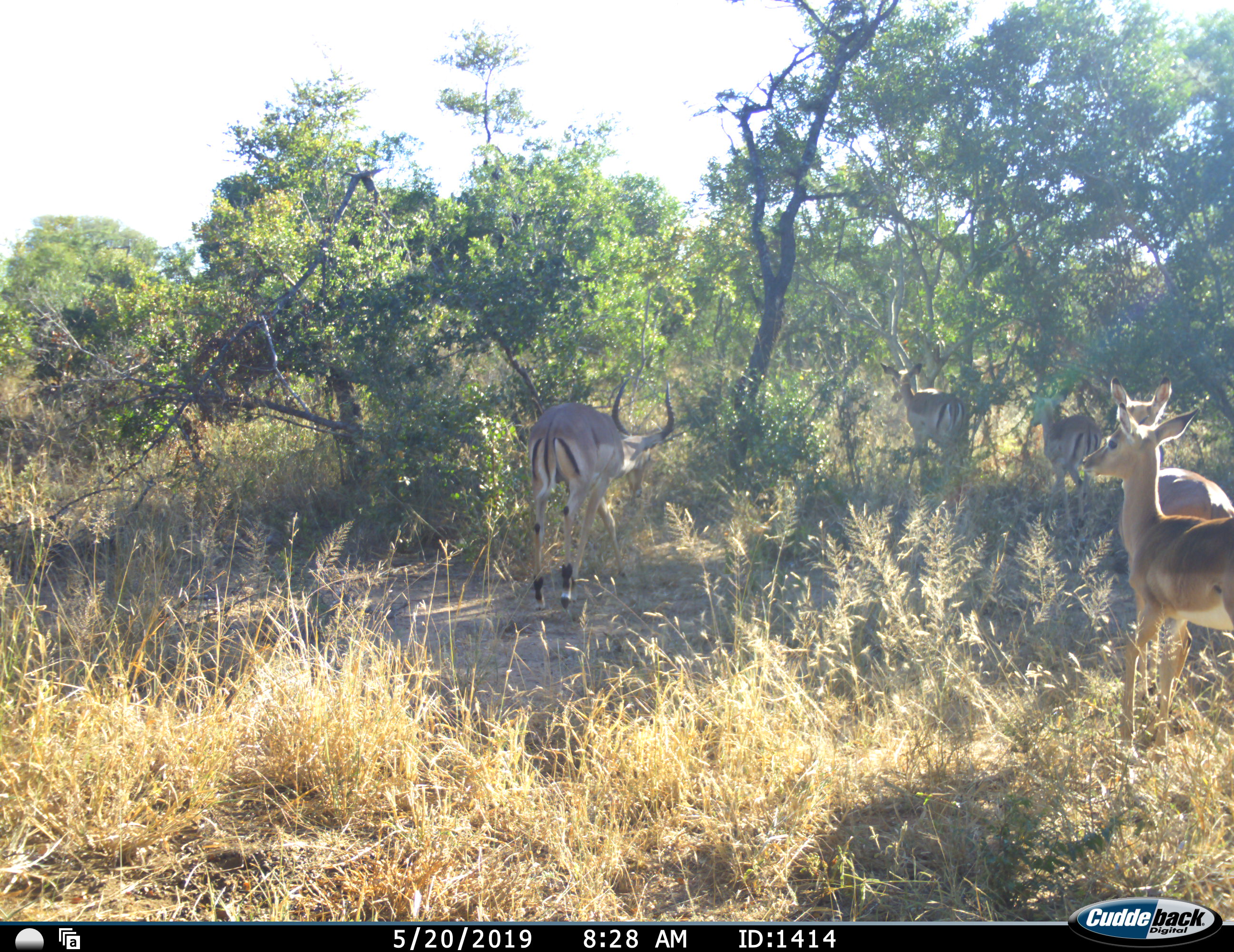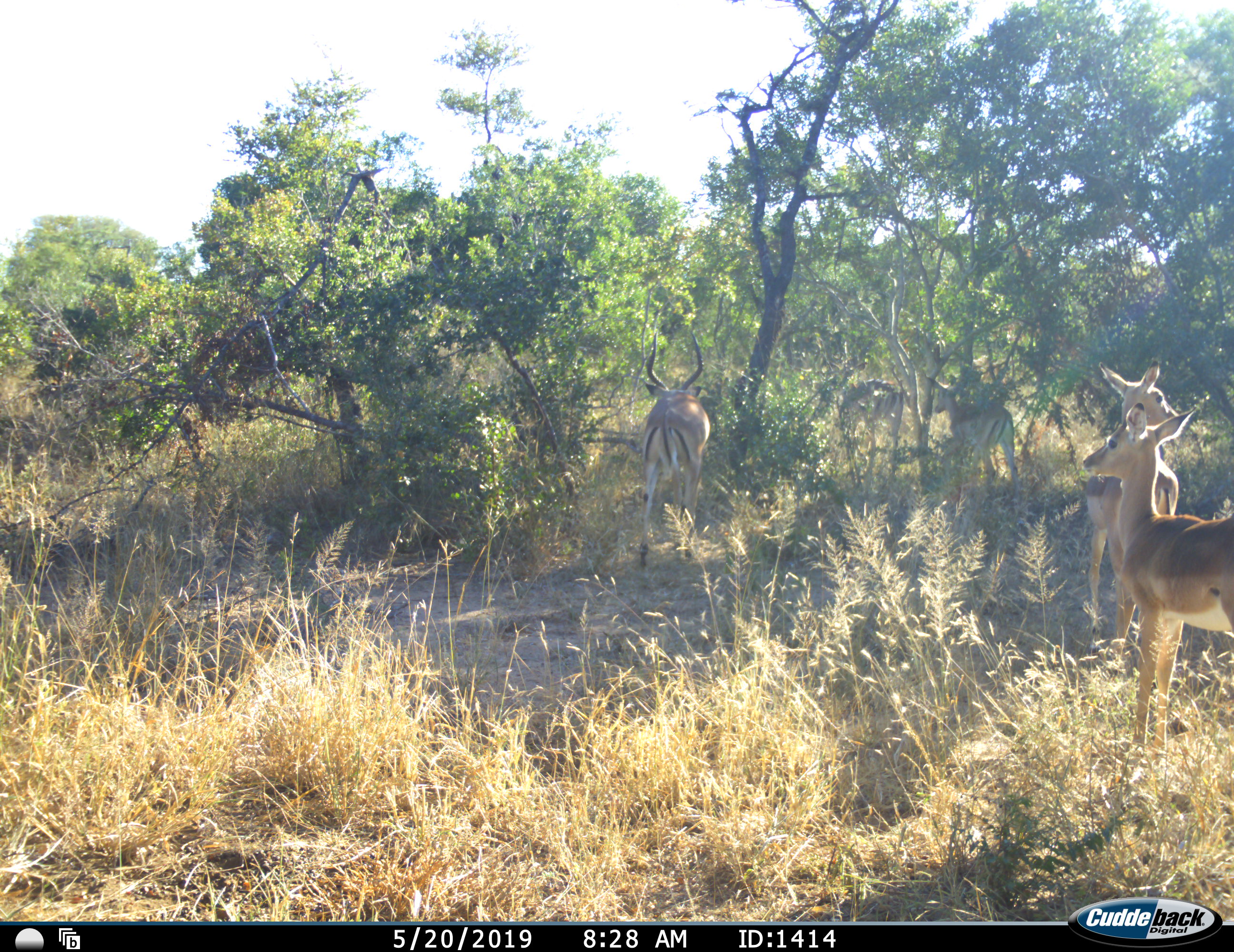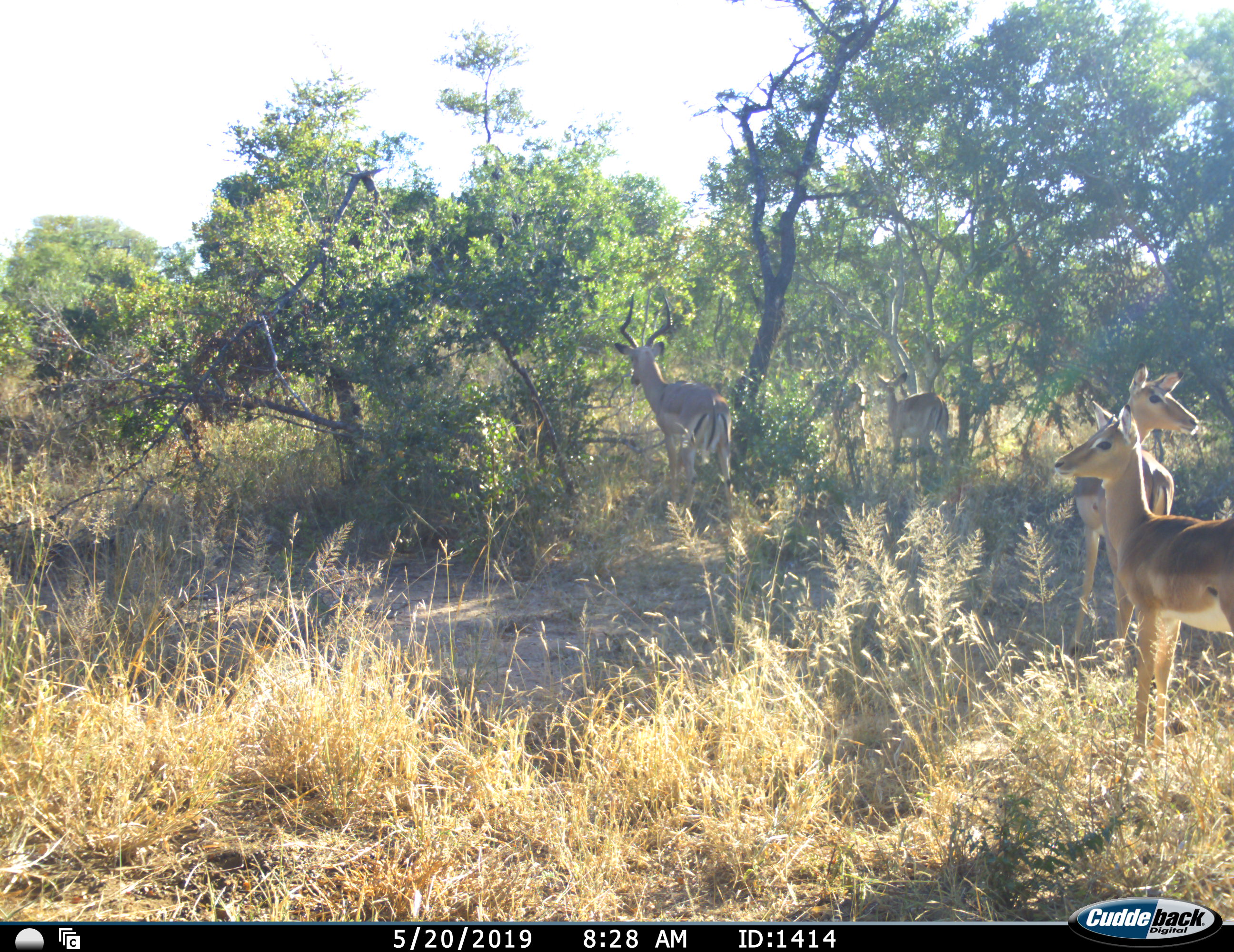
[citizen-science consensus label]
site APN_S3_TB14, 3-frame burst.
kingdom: Animalia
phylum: Chordata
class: Mammalia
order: Artiodactyla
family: Bovidae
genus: Aepyceros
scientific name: Aepyceros melampus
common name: impala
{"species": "impala (Aepyceros melampus)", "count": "5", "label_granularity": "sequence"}